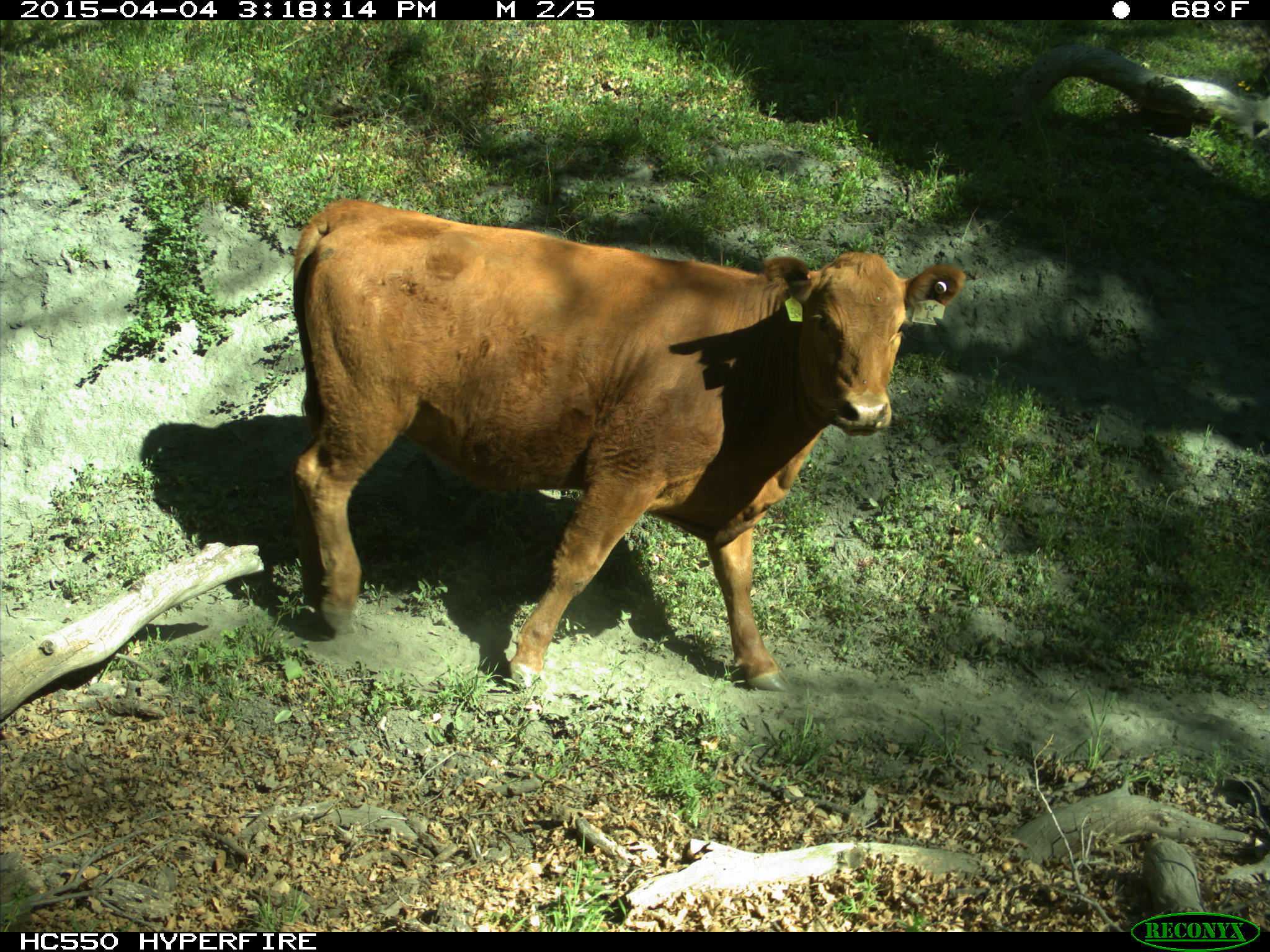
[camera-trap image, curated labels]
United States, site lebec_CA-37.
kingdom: Animalia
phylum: Chordata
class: Mammalia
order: Artiodactyla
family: Bovidae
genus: Bos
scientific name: Bos taurus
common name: domestic cow